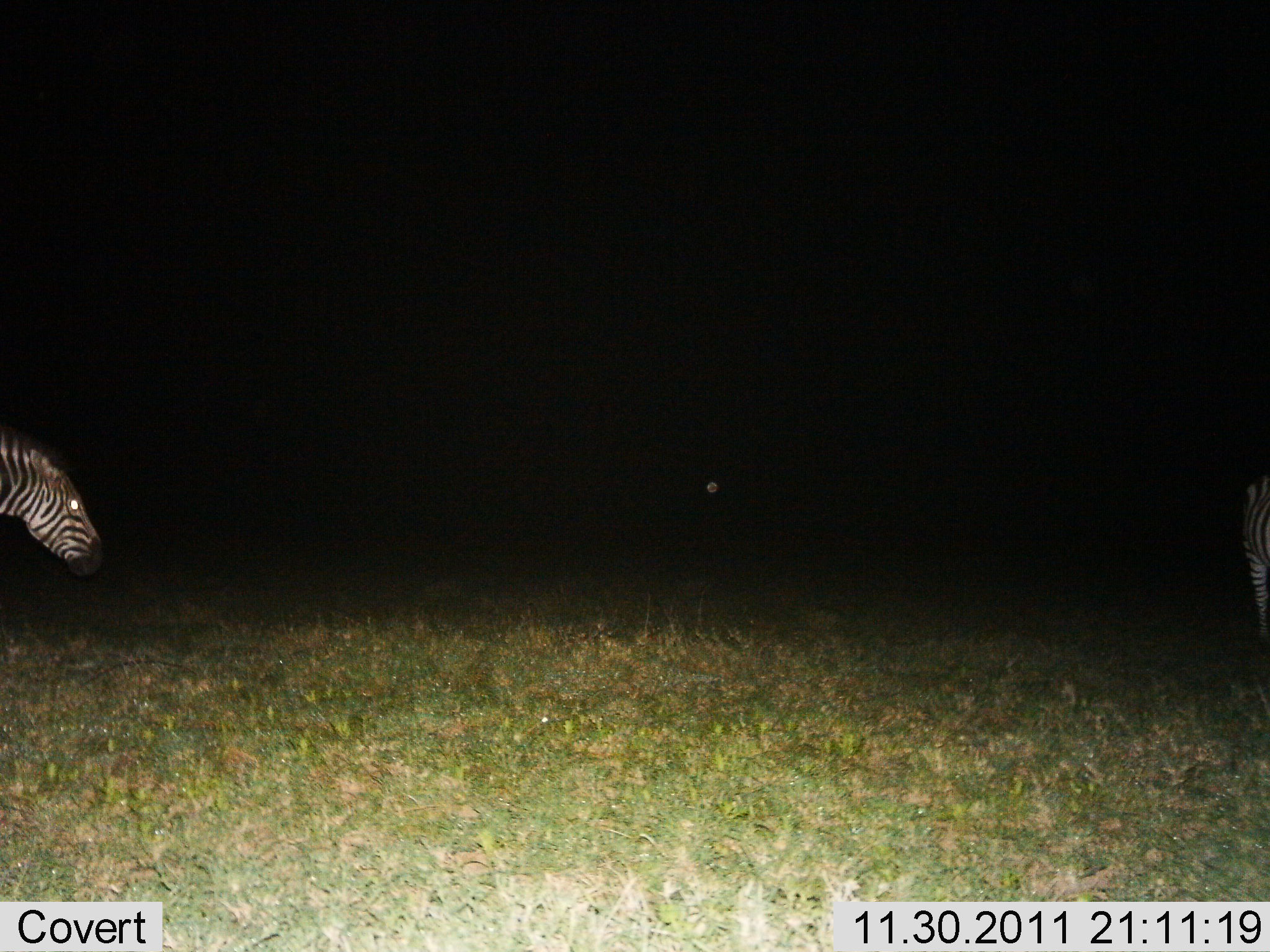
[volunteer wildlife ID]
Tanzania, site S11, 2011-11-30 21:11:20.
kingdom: Animalia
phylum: Chordata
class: Mammalia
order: Perissodactyla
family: Equidae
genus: Equus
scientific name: Equus quagga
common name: plains zebra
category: zebra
Zebra (plains zebra) (Equus quagga), count 1. Behavior (volunteer vote fractions): standing 36%, resting 0%, moving 64%, interacting 0%. Young present (vote fraction): 0%. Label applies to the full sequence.